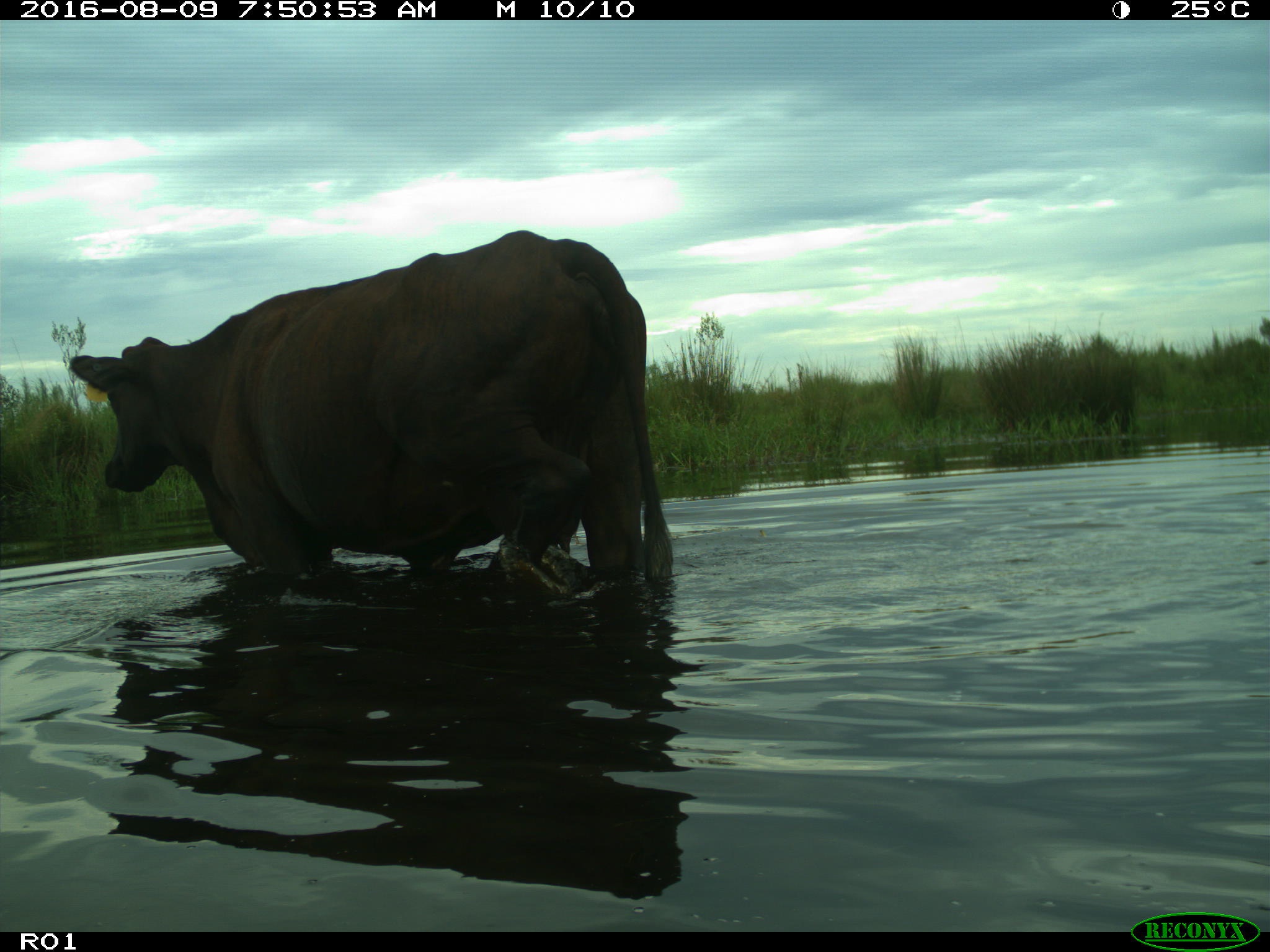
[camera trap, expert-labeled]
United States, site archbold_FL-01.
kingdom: Animalia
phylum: Chordata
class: Mammalia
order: Artiodactyla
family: Bovidae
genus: Bos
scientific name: Bos taurus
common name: domestic cow